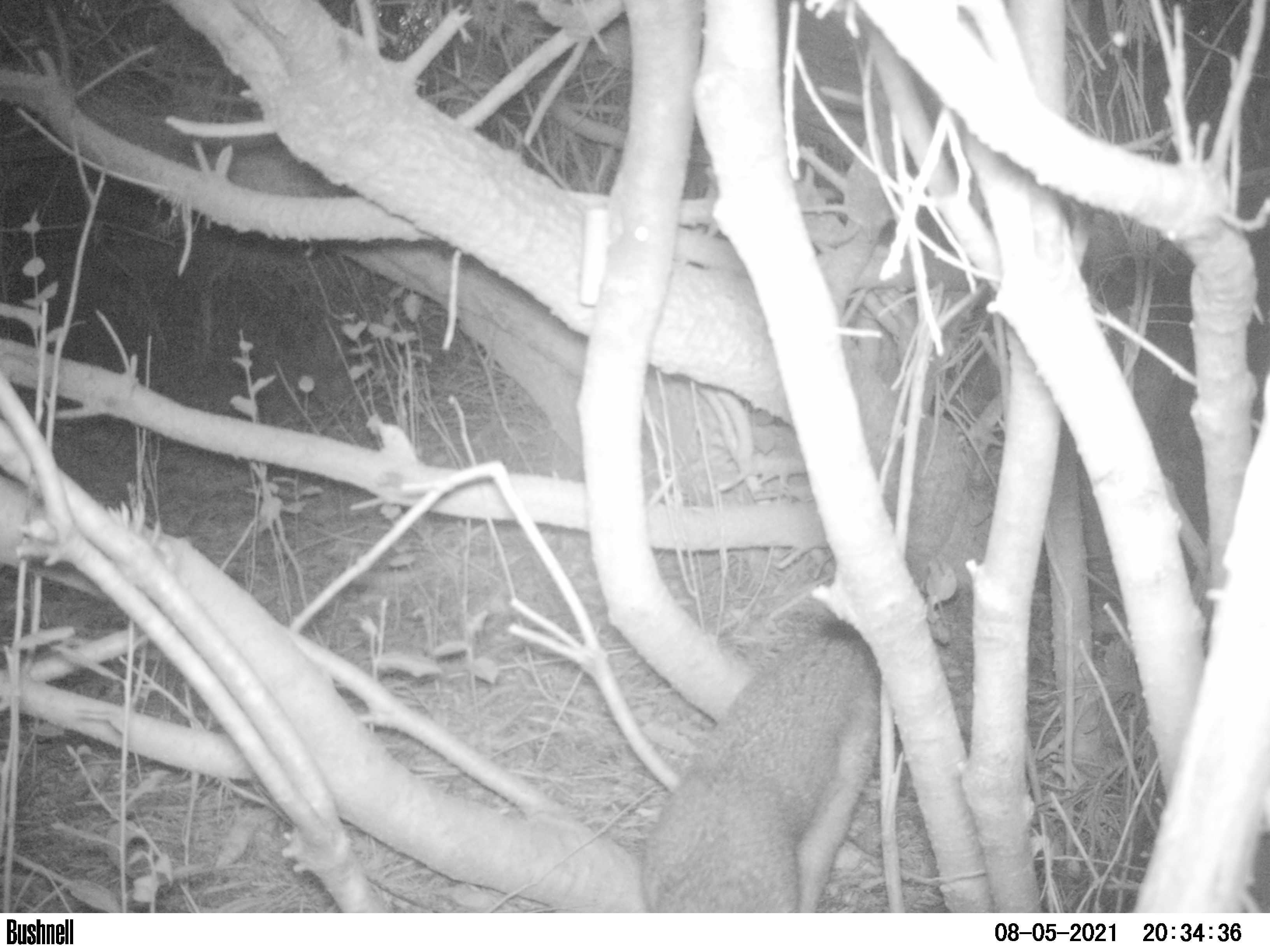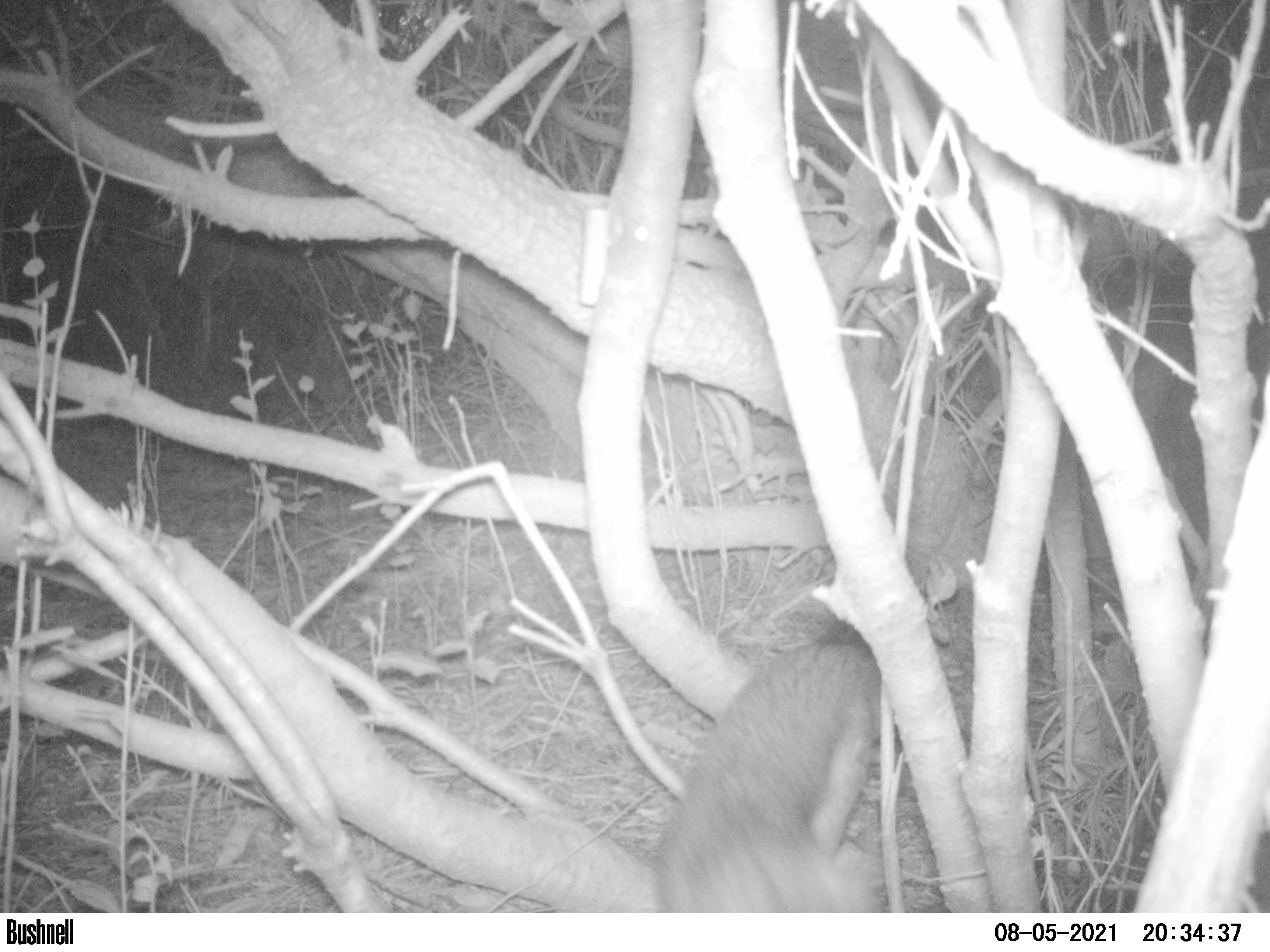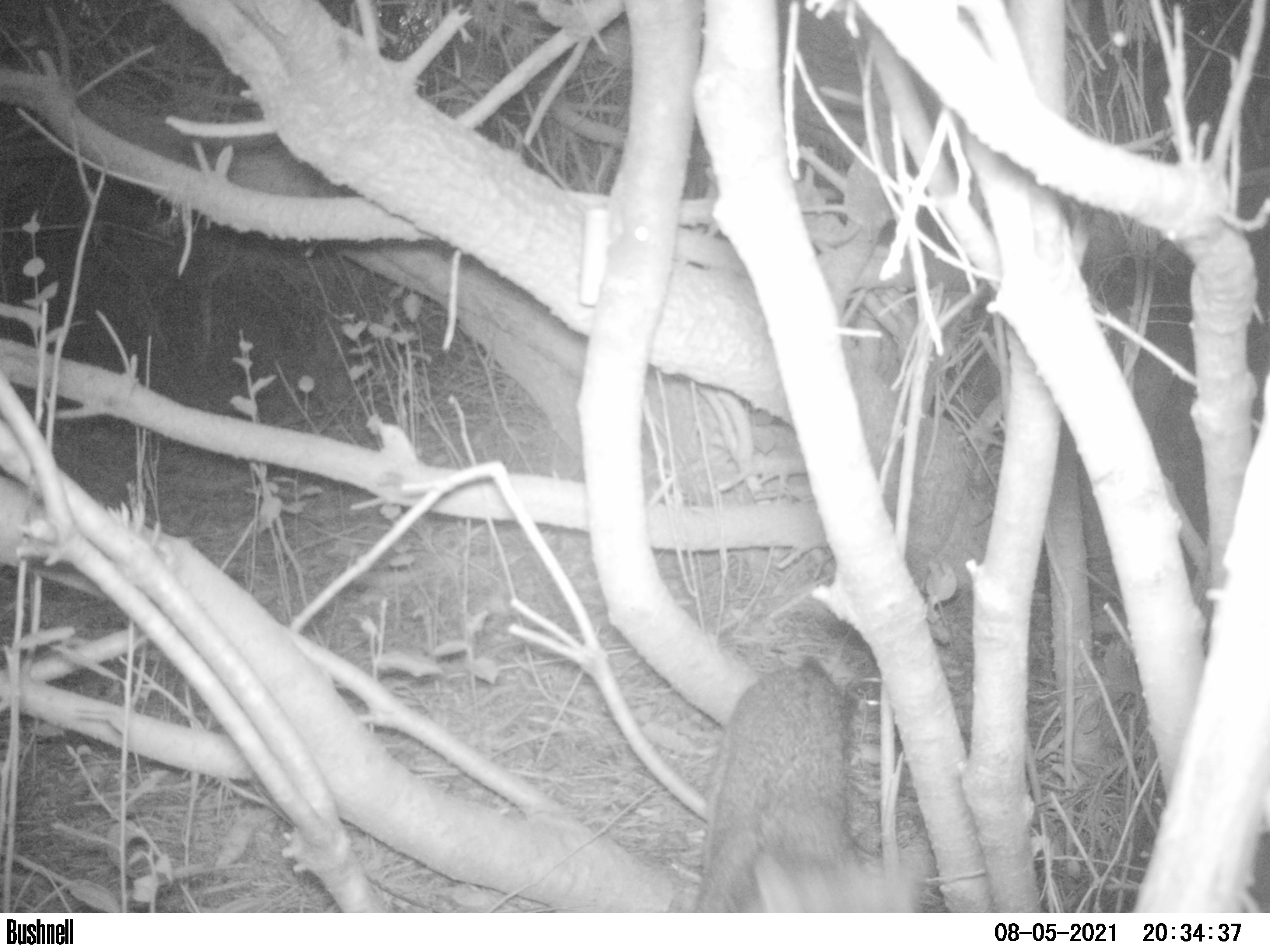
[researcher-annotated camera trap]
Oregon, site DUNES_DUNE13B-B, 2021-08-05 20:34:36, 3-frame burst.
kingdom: Animalia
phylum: Chordata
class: Mammalia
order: Carnivora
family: Canidae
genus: Urocyon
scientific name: Urocyon cinereoargenteus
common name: gray fox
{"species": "gray fox (Urocyon cinereoargenteus)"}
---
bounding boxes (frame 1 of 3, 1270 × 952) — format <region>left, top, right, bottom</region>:
gray fox: <region>630, 403, 1006, 909</region>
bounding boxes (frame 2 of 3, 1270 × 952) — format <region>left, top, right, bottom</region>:
gray fox: <region>637, 384, 1007, 906</region>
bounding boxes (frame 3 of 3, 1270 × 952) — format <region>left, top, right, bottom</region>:
gray fox: <region>685, 608, 977, 914</region>